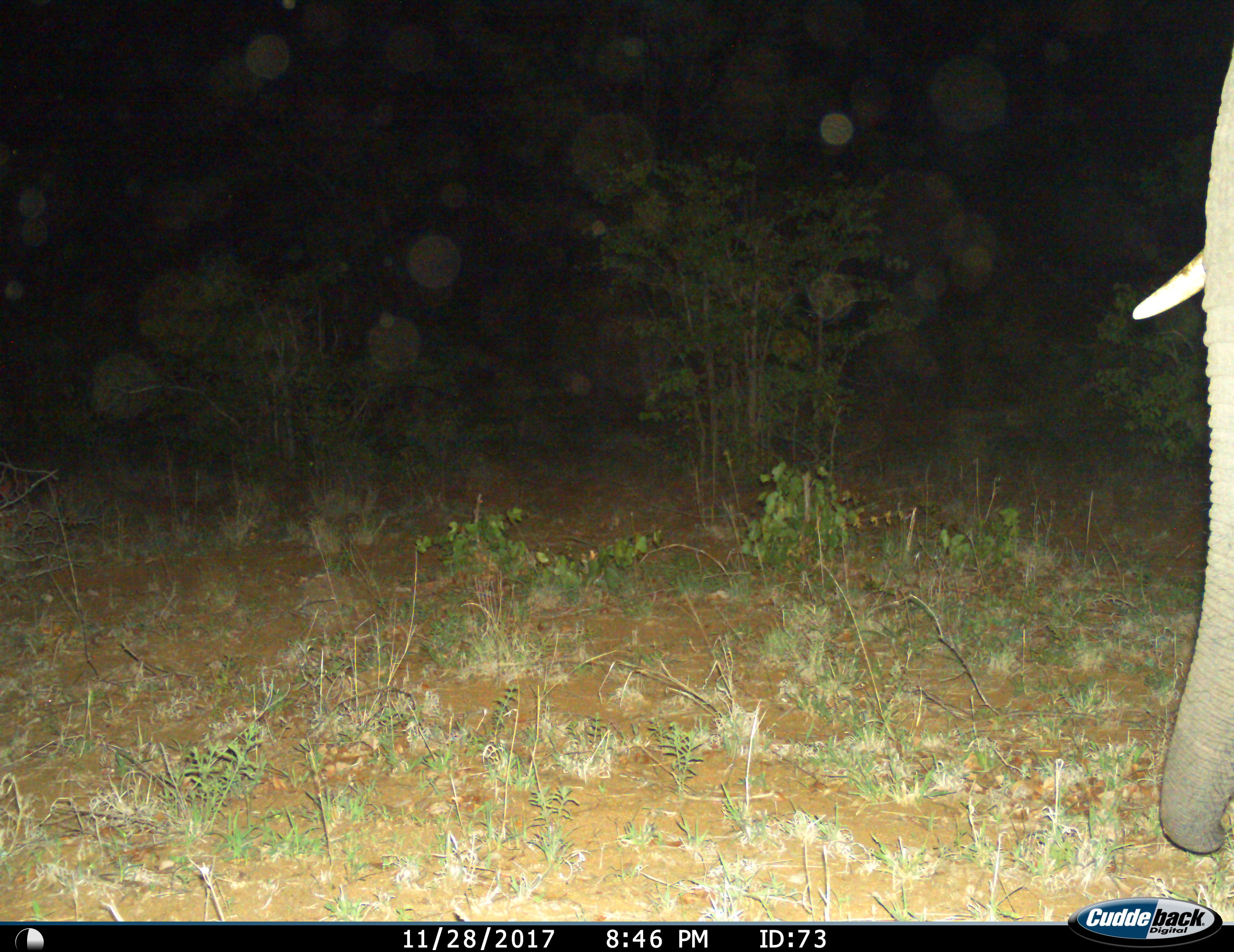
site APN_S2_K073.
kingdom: Animalia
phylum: Chordata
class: Mammalia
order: Proboscidea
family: Elephantidae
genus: Loxodonta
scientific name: Loxodonta africana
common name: african bush elephant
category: elephant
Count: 1.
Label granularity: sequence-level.